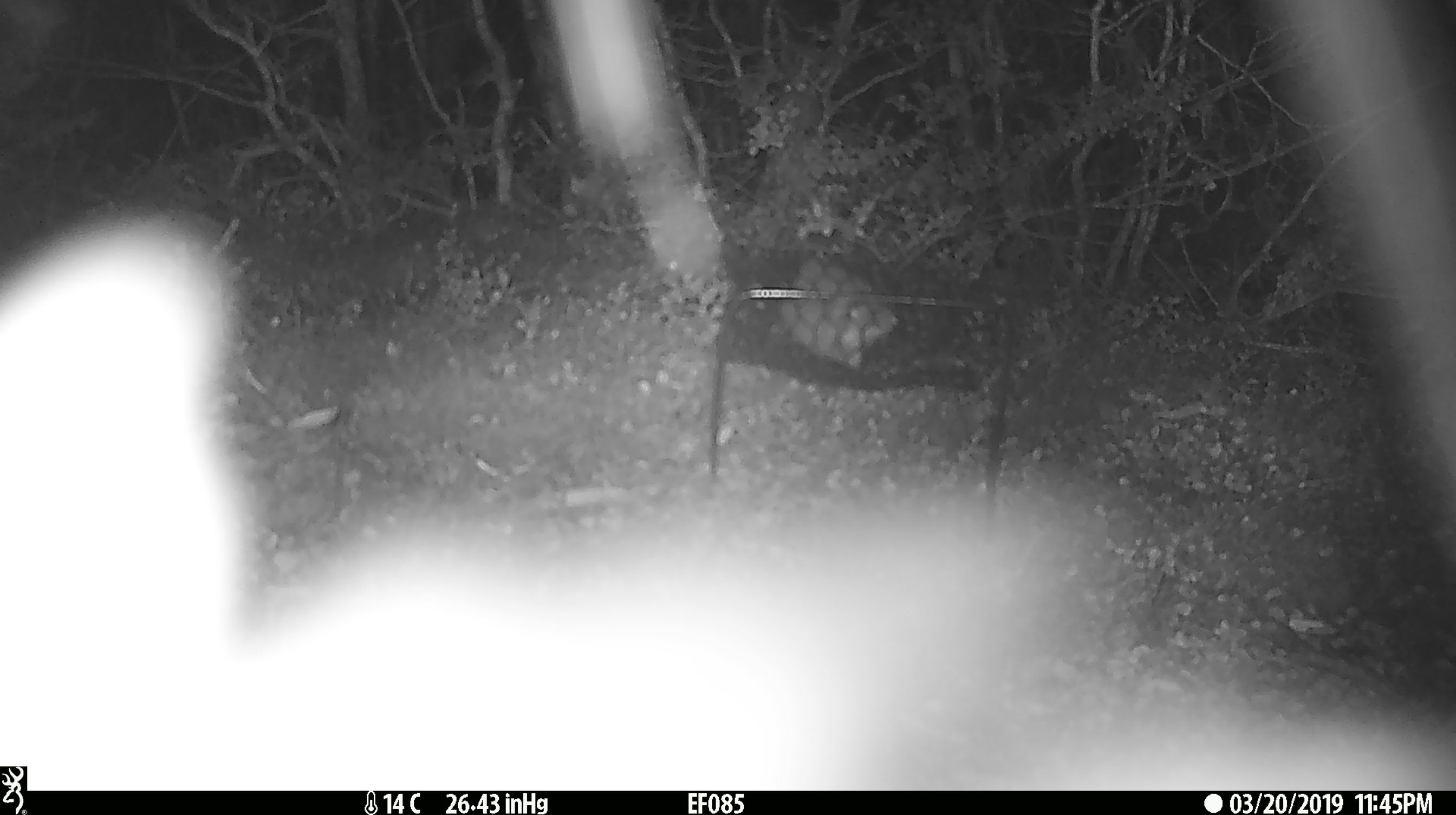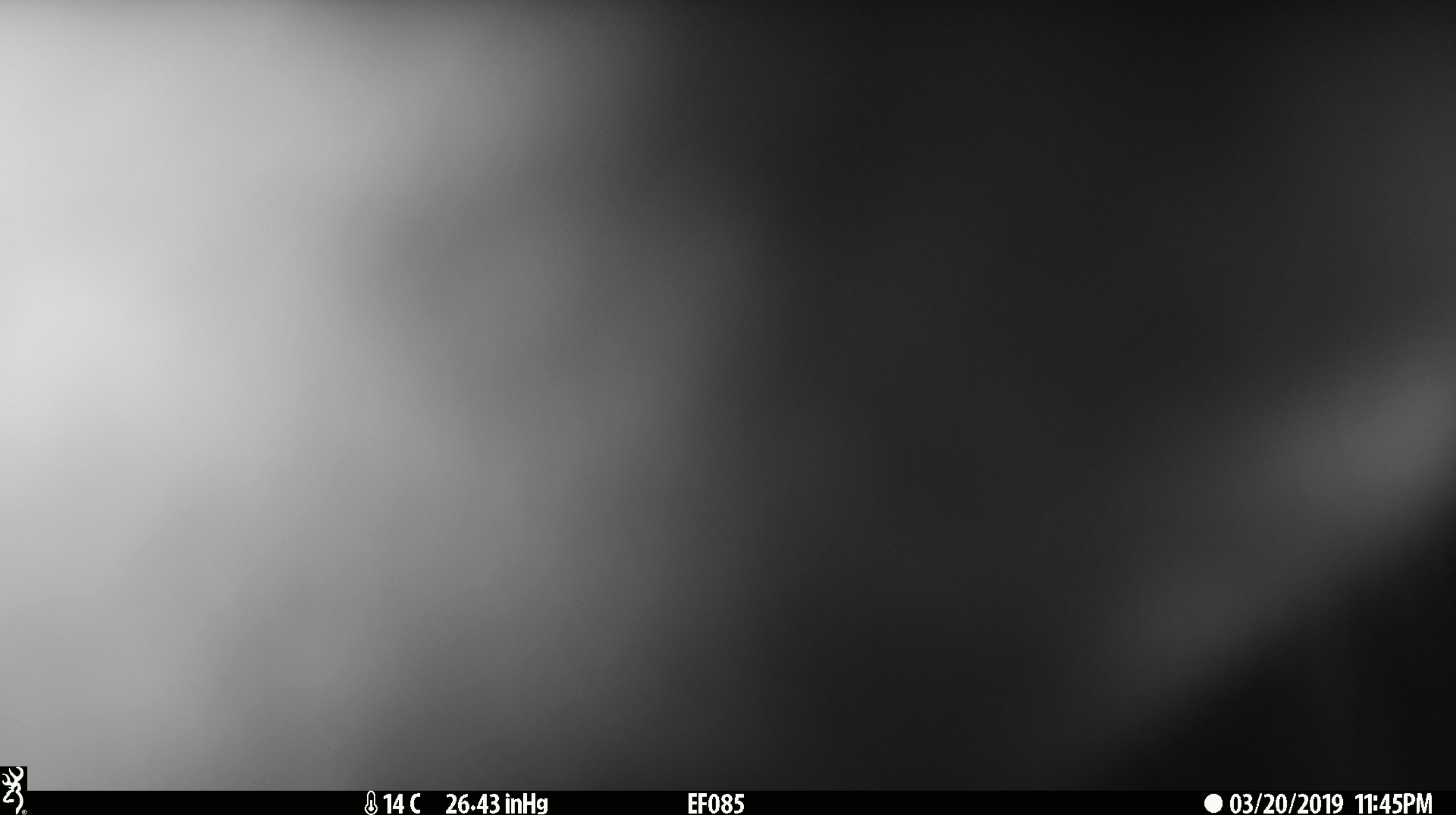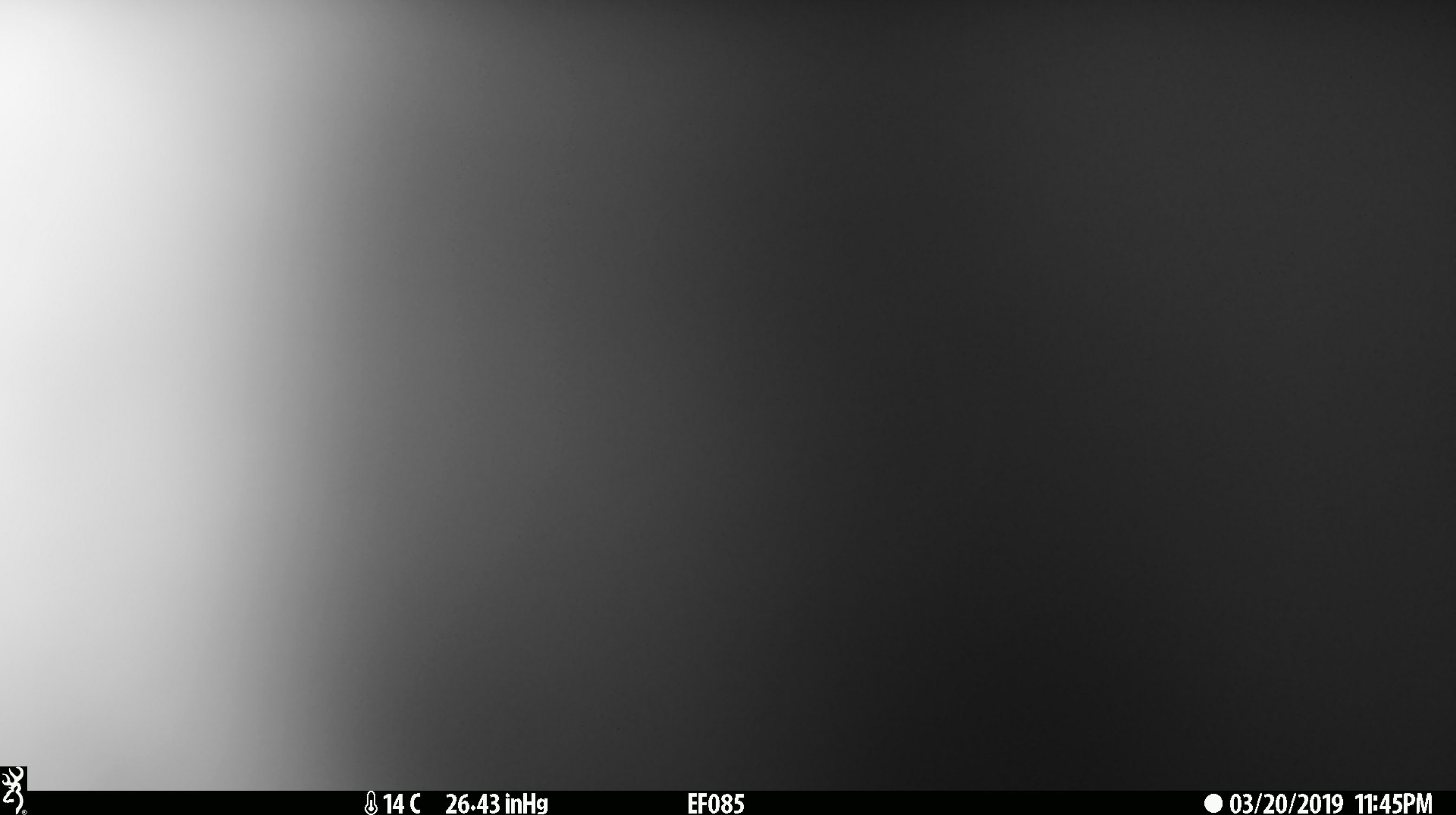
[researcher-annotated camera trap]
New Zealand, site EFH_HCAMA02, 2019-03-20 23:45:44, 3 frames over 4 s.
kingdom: Animalia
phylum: Chordata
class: Mammalia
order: Diprotodontia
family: Phalangeridae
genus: Trichosurus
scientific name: Trichosurus vulpecula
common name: common brushtail possum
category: possum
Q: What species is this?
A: Possum (common brushtail possum) (Trichosurus vulpecula).